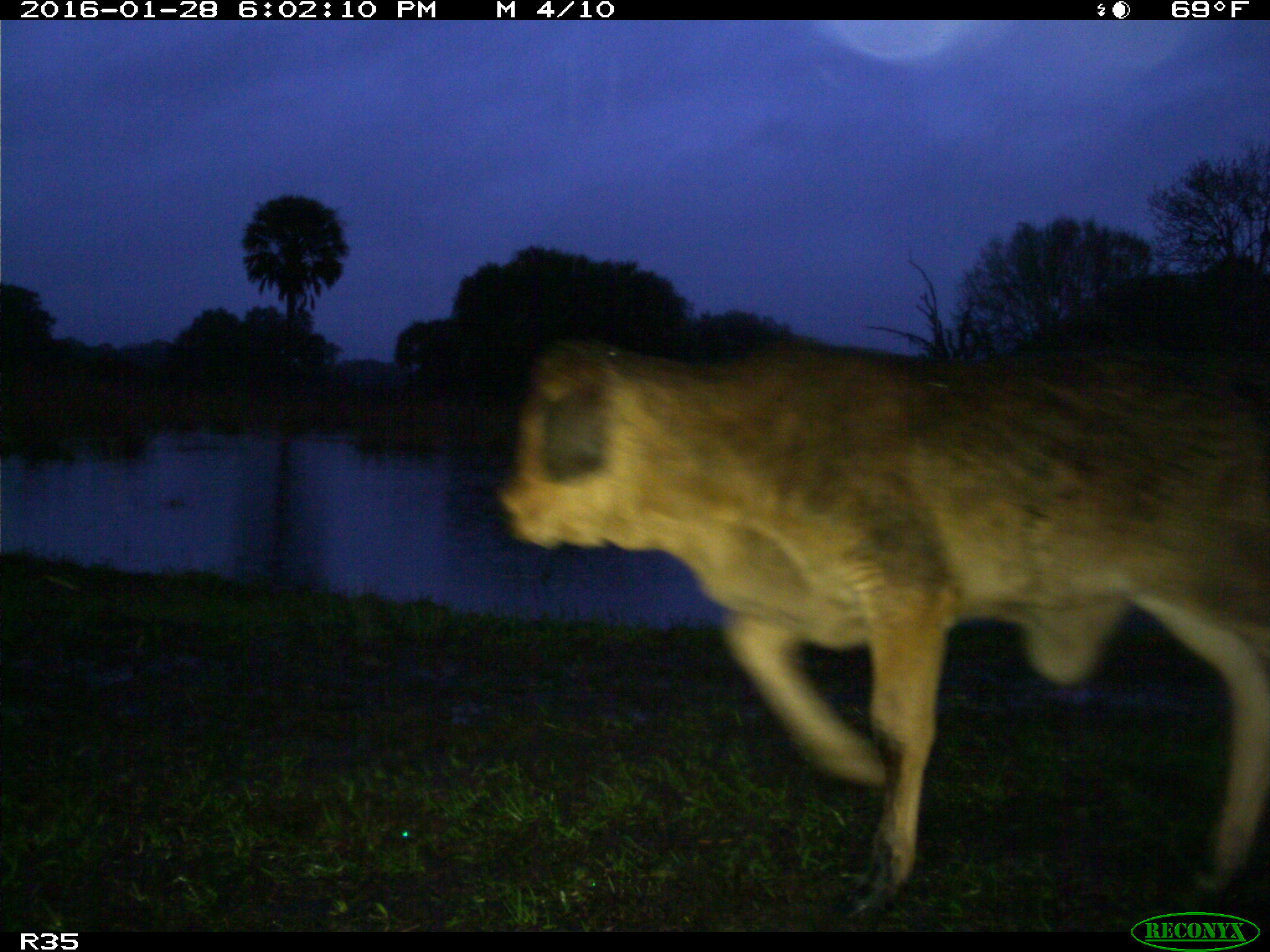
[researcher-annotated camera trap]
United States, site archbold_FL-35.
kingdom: Animalia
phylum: Chordata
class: Mammalia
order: Artiodactyla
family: Bovidae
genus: Bos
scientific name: Bos taurus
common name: domestic cow